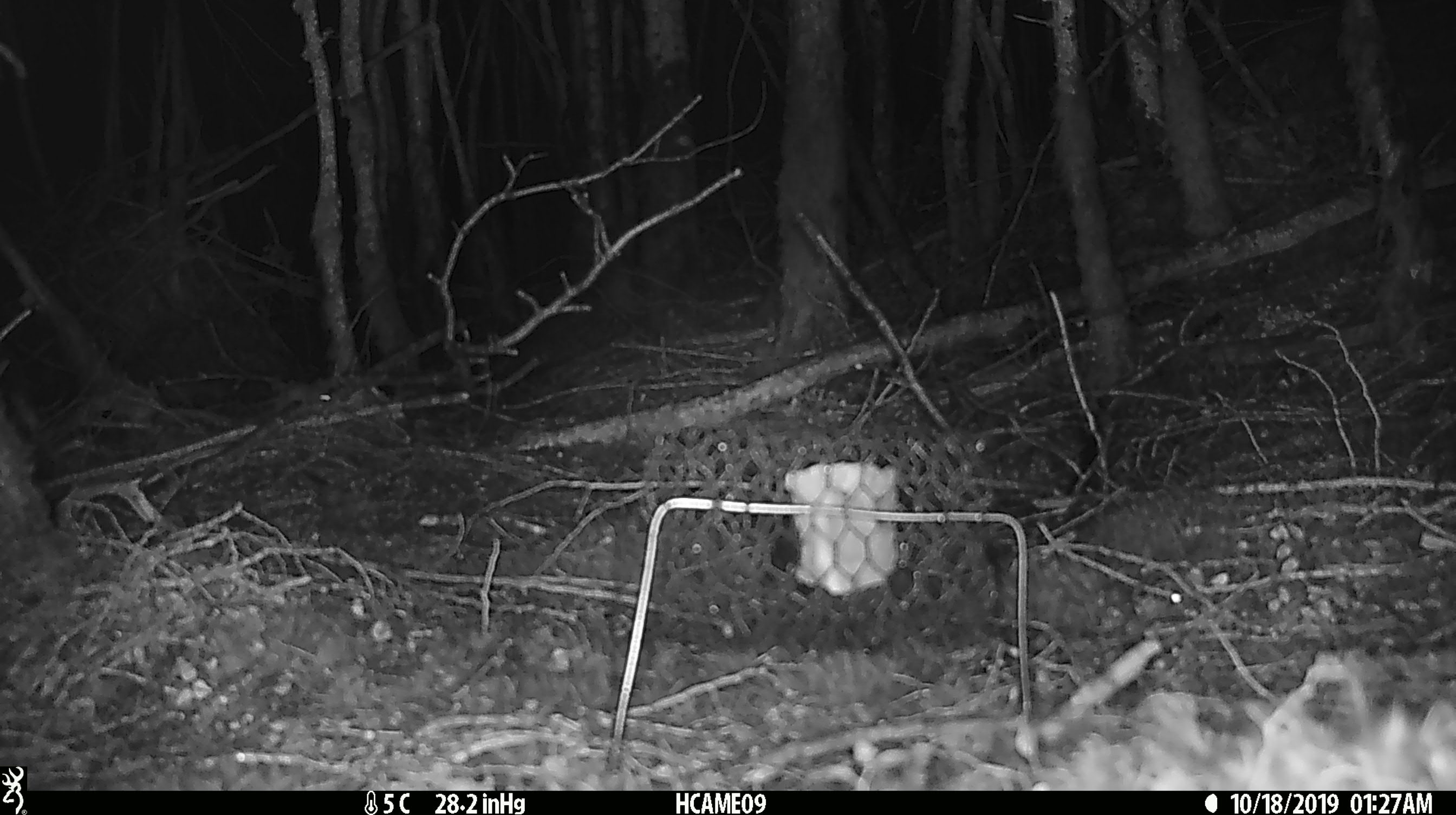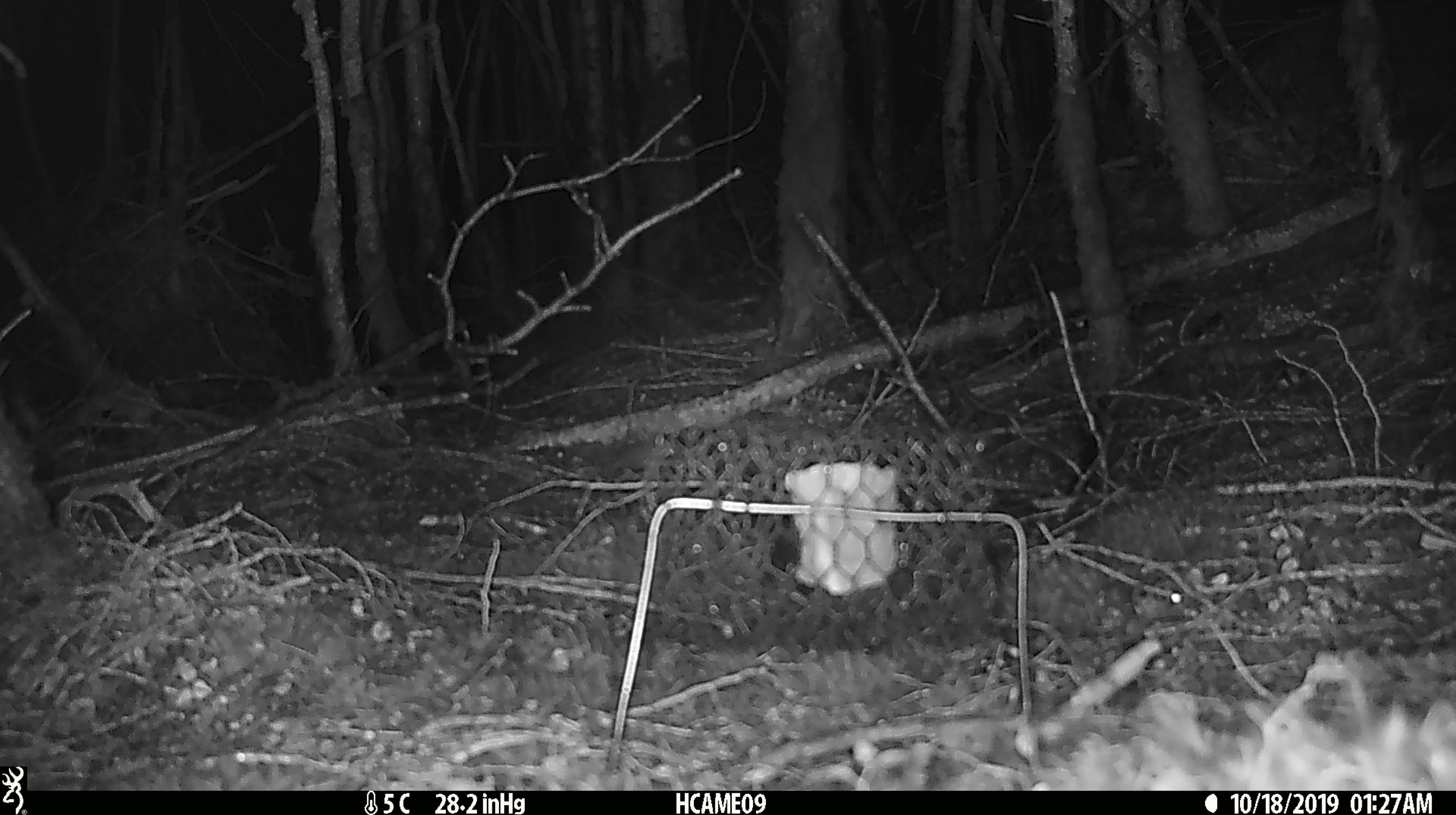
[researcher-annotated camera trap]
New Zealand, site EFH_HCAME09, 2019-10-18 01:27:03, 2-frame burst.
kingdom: Animalia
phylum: Chordata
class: Mammalia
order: Rodentia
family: Muridae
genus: Mus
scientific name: Mus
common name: mouse